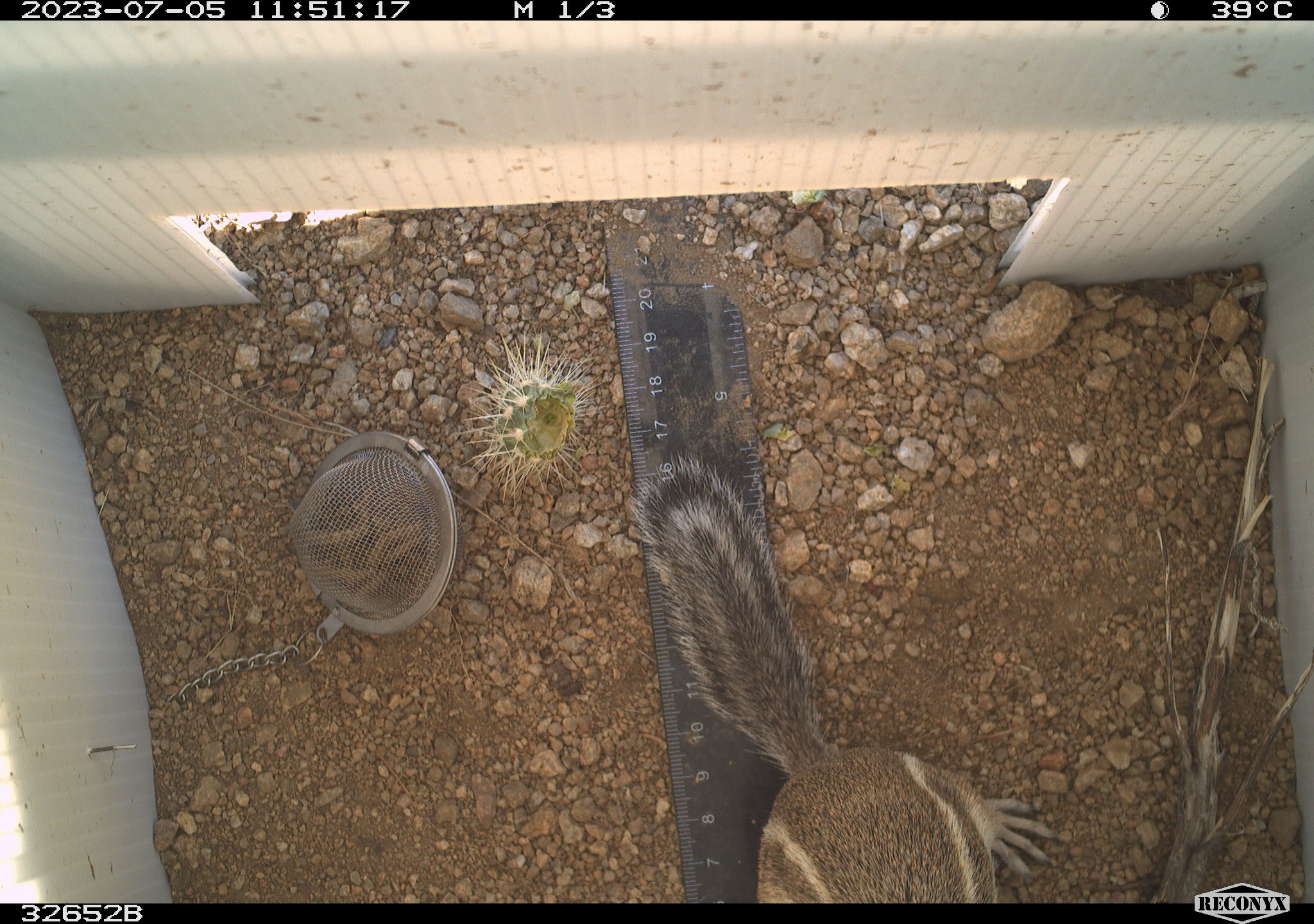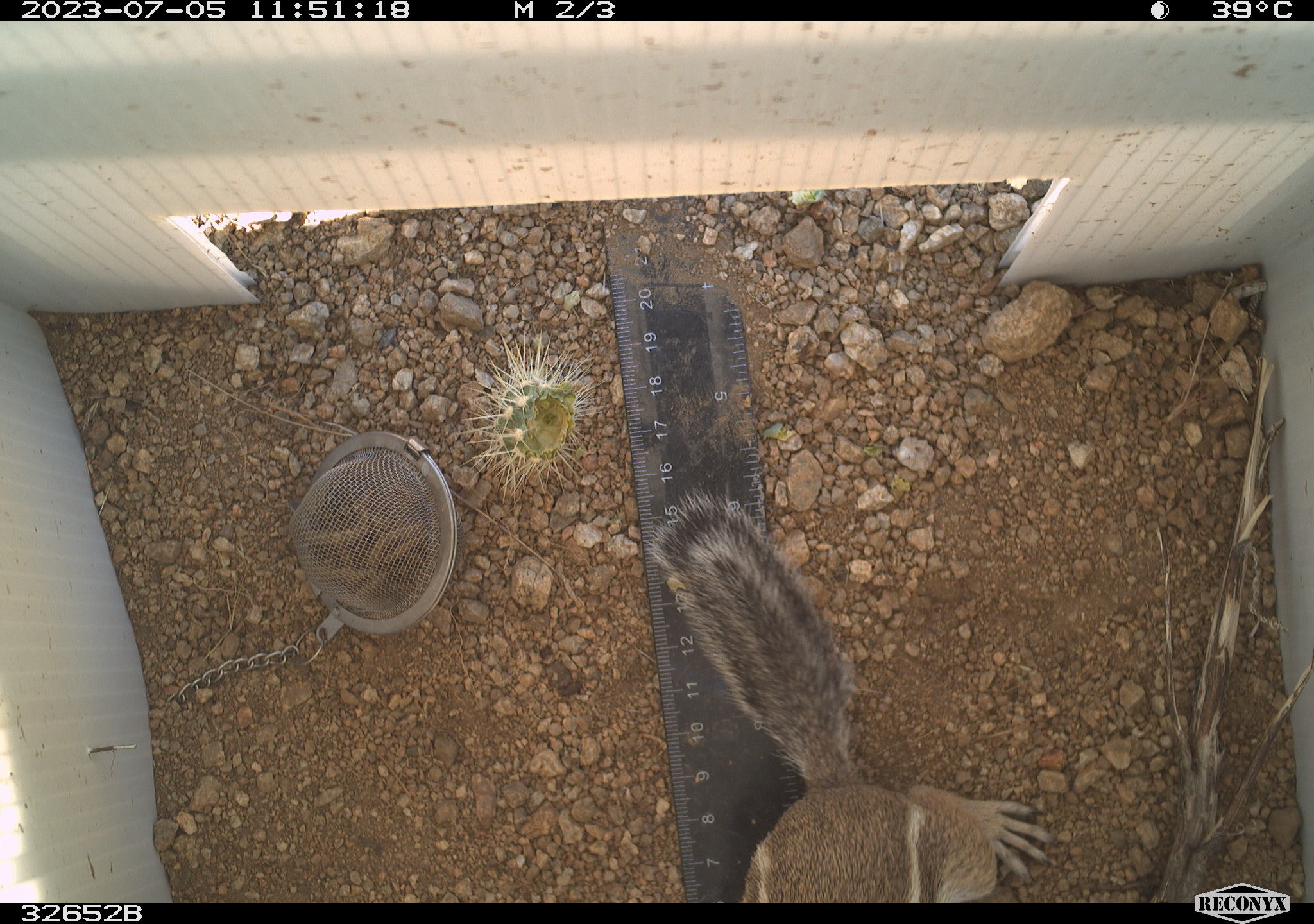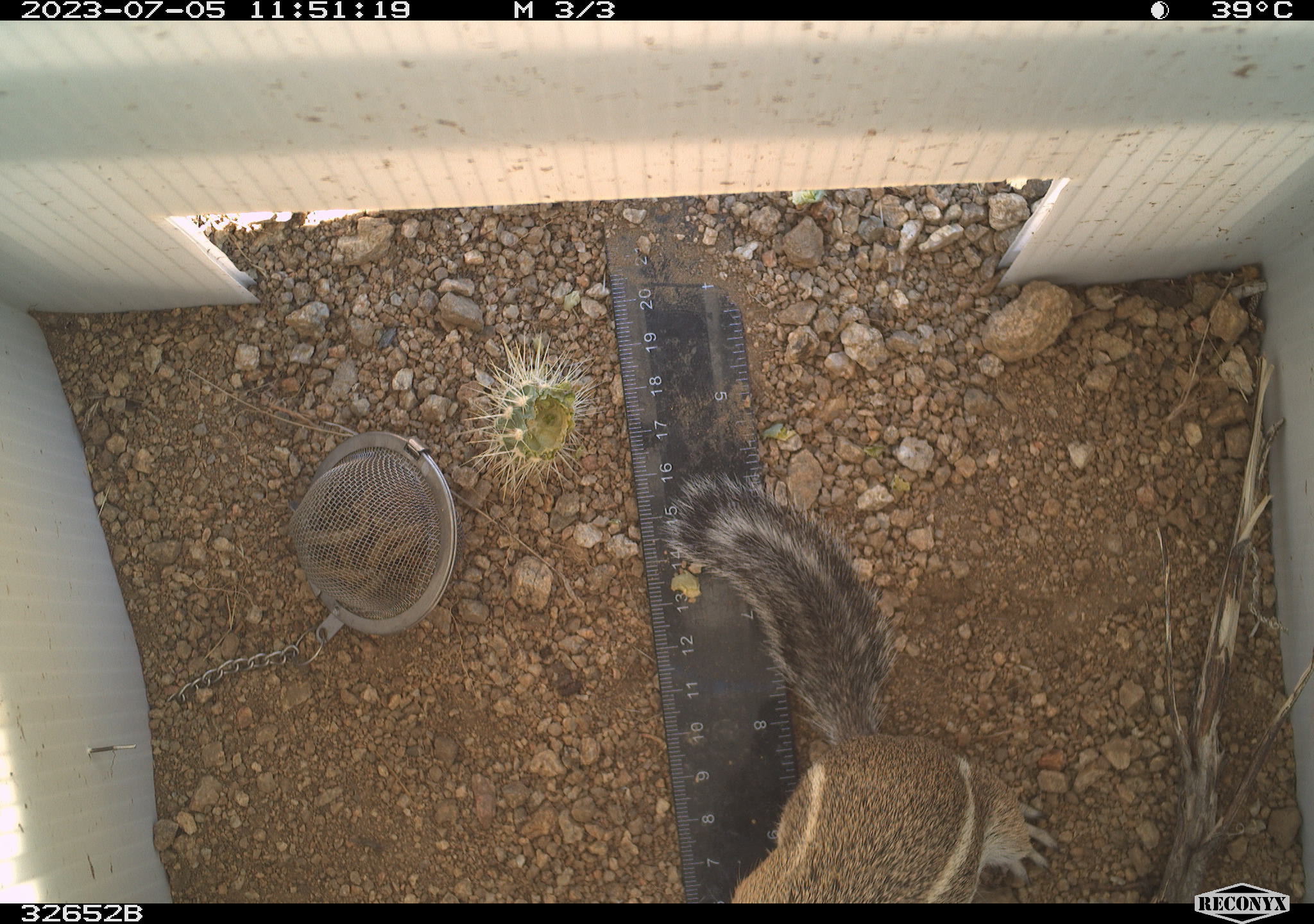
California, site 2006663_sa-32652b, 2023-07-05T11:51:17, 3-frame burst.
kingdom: Animalia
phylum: Chordata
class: Mammalia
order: Rodentia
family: Sciuridae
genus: Ammospermophilus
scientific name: Ammospermophilus leucurus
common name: white-tailed antelope squirrel